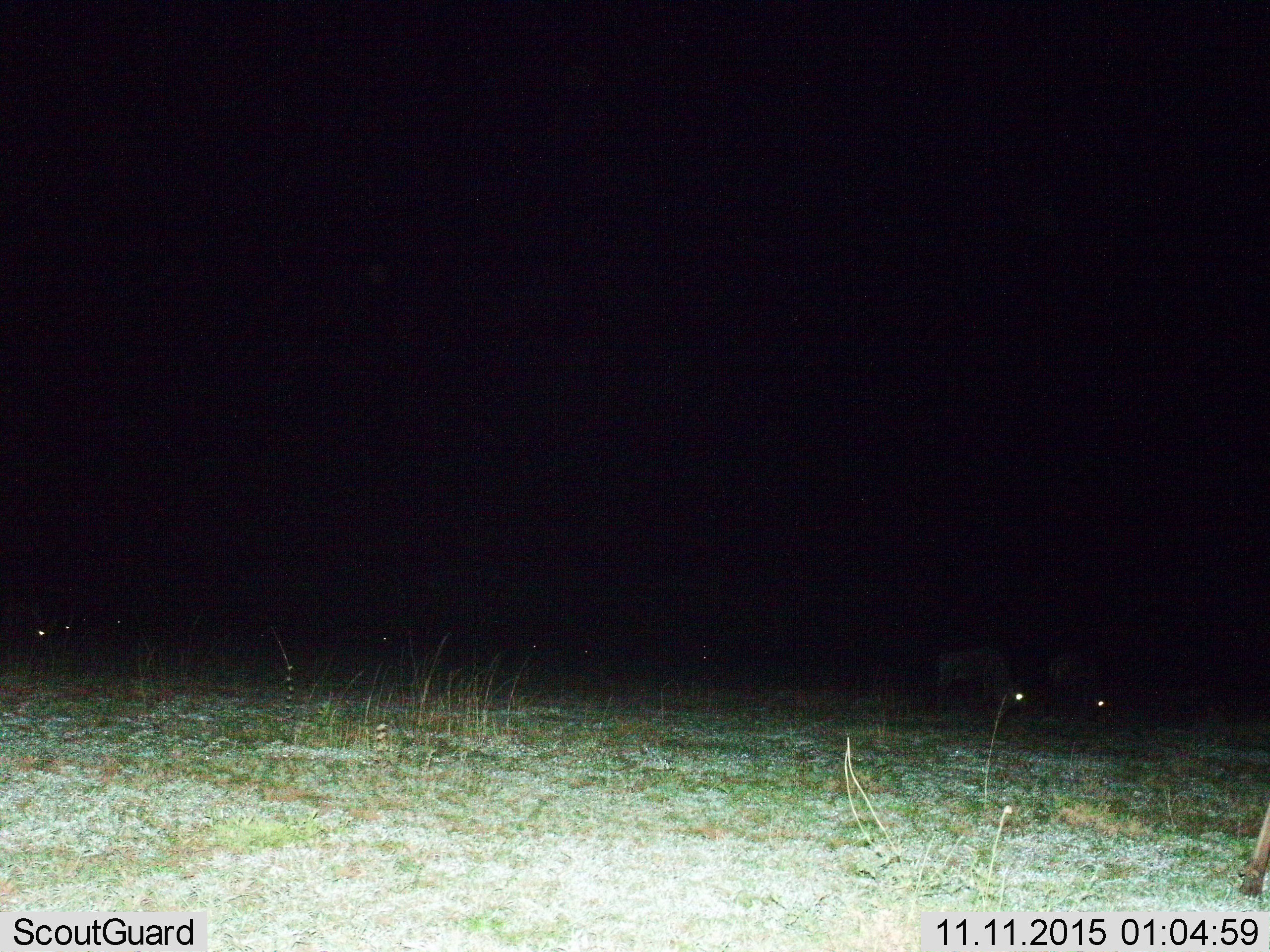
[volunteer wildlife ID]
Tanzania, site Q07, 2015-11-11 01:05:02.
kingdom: Animalia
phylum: Chordata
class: Mammalia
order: Artiodactyla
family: Bovidae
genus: Connochaetes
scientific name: Connochaetes taurinus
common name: blue wildebeest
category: wildebeest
Wildebeest (blue wildebeest) (Connochaetes taurinus), count 10. Behavior (volunteer vote fractions): standing 50%, resting 0%, moving 0%, interacting 0%. Young present (vote fraction): 0%. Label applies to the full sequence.